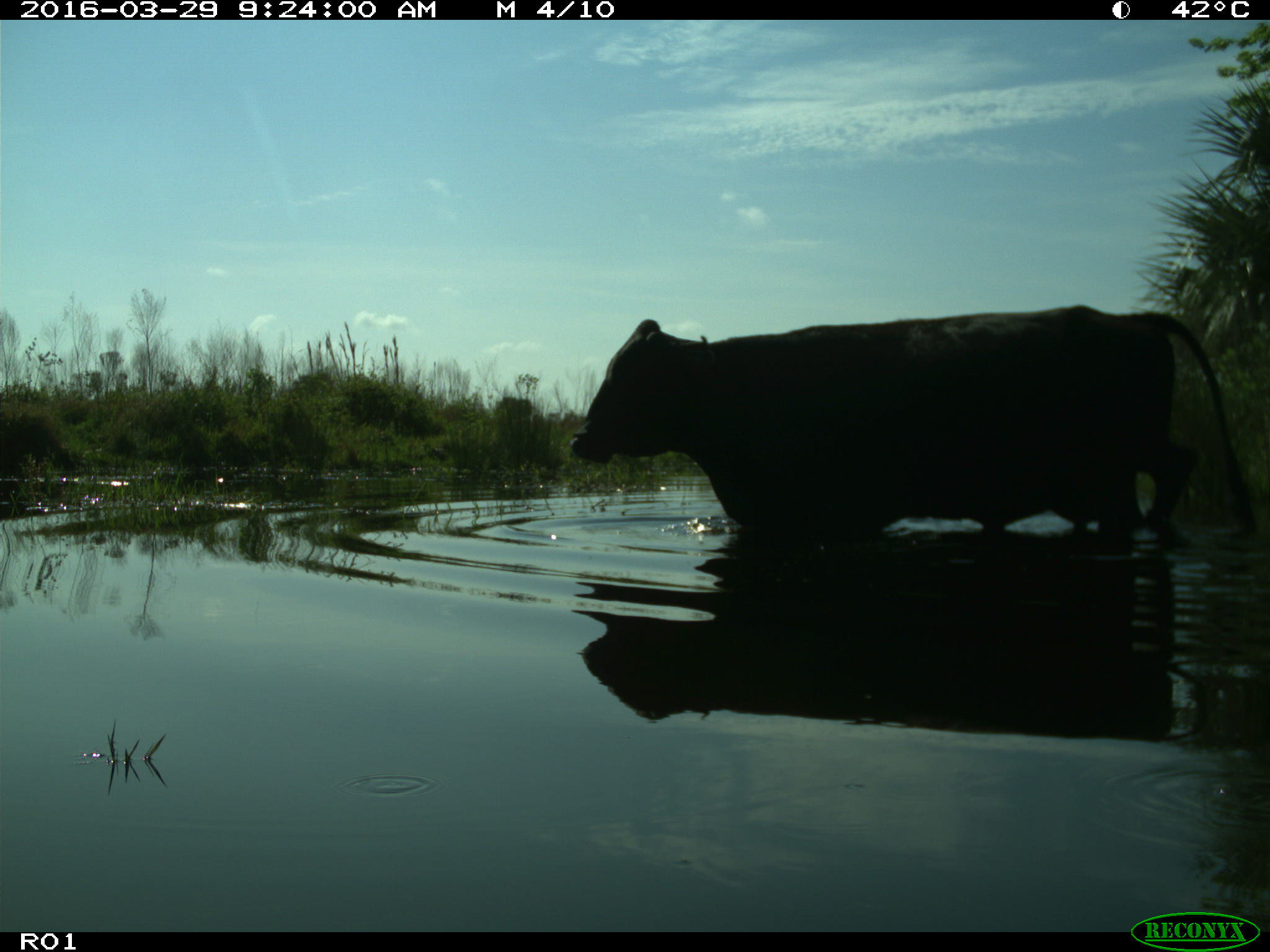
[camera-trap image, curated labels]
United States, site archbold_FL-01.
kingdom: Animalia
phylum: Chordata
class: Mammalia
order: Artiodactyla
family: Bovidae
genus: Bos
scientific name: Bos taurus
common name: domestic cow